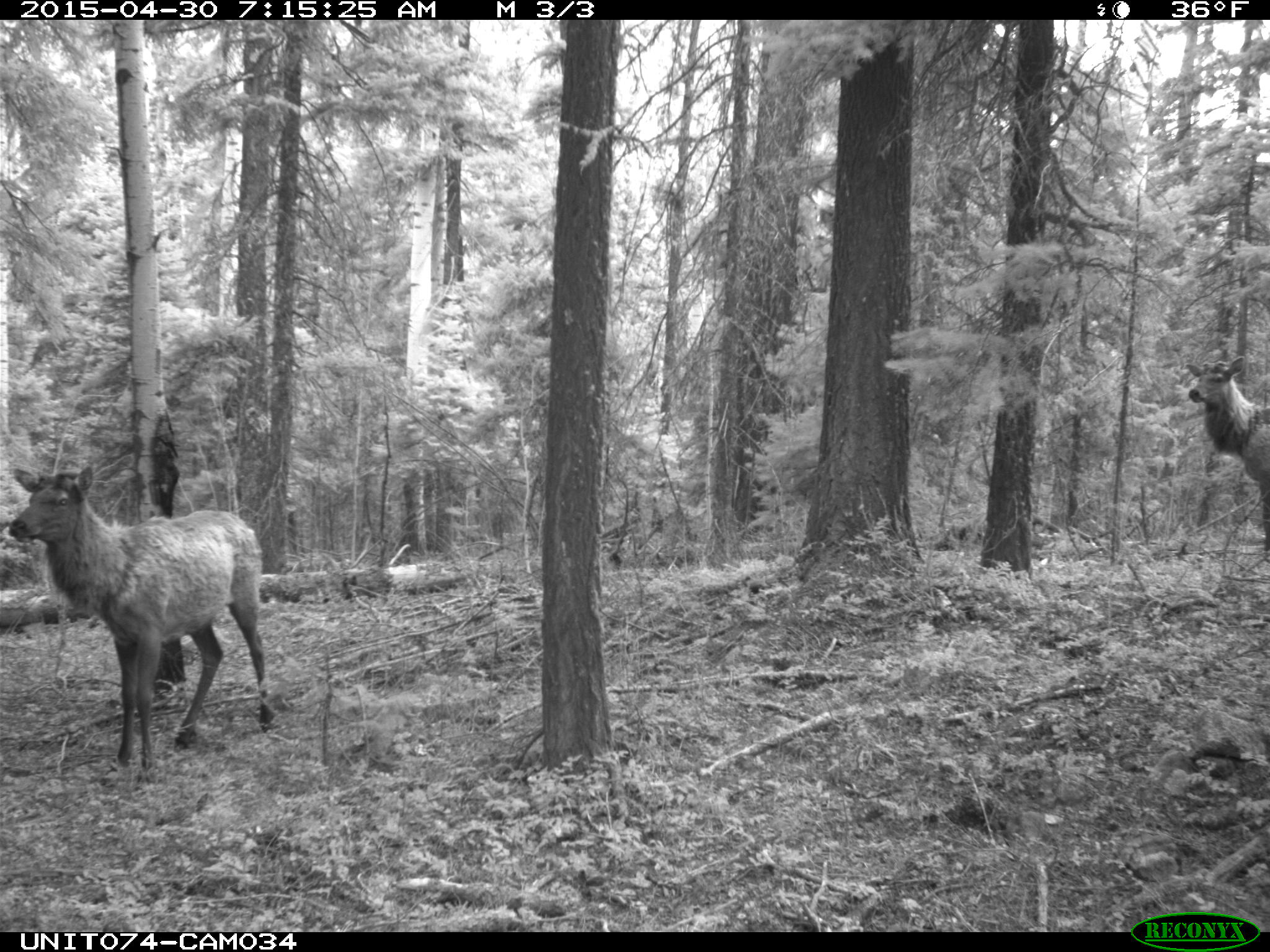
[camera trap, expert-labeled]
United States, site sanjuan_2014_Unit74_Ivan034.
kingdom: Animalia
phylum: Chordata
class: Mammalia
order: Artiodactyla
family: Cervidae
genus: Cervus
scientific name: Cervus elaphus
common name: red deer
Cervus elaphus (red deer).